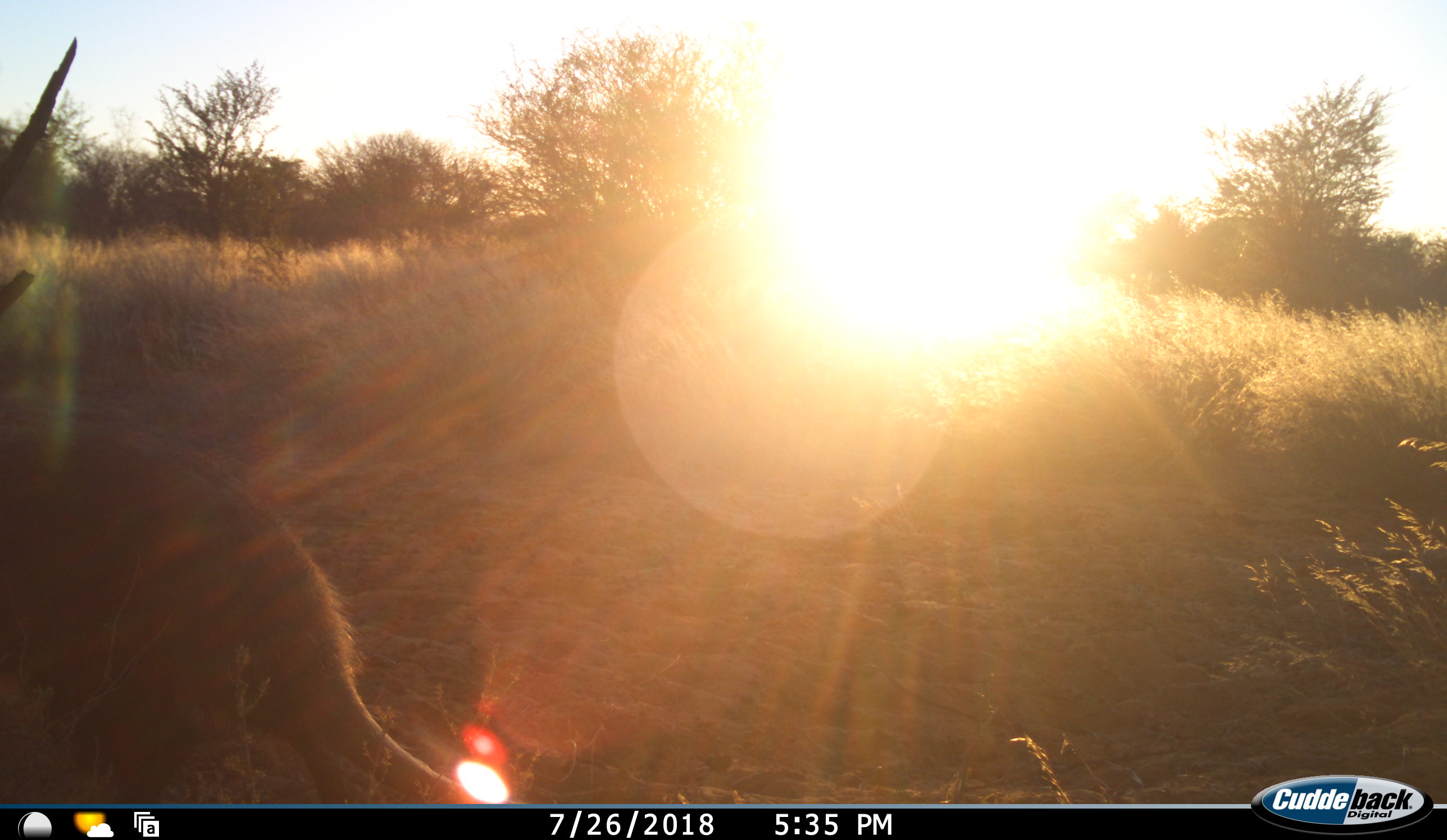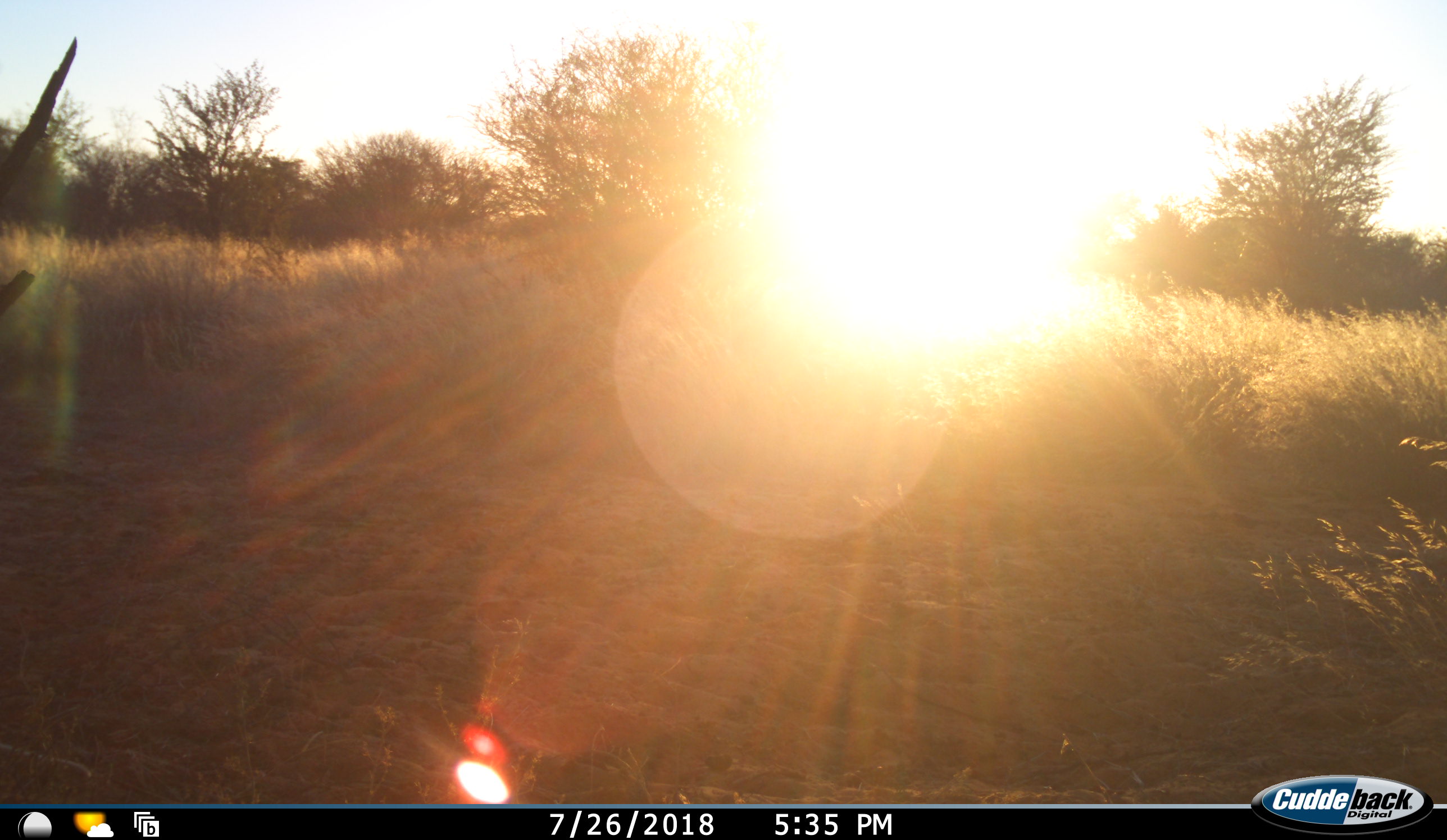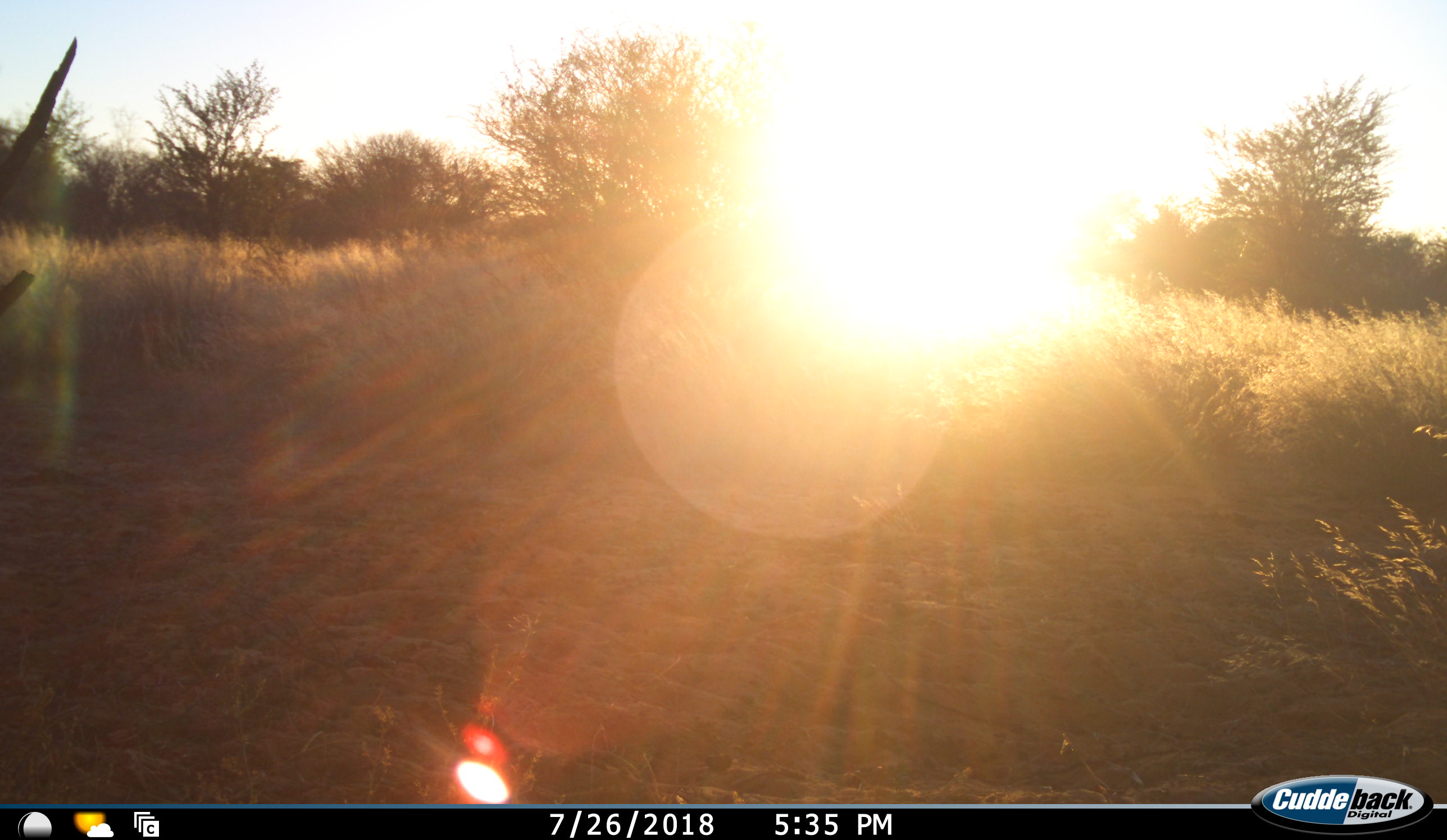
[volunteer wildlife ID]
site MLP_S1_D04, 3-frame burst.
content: unidentified animal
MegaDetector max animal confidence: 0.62